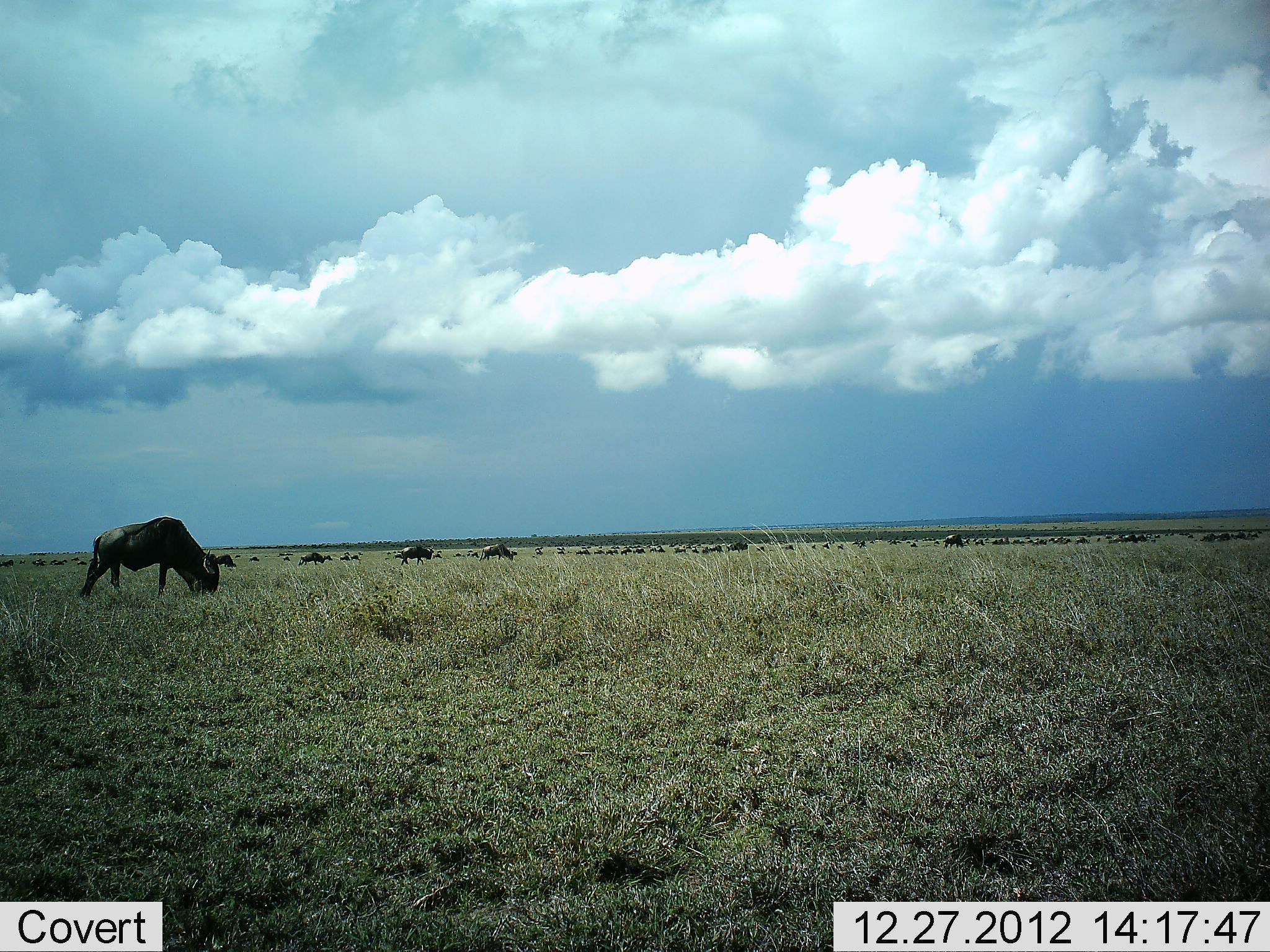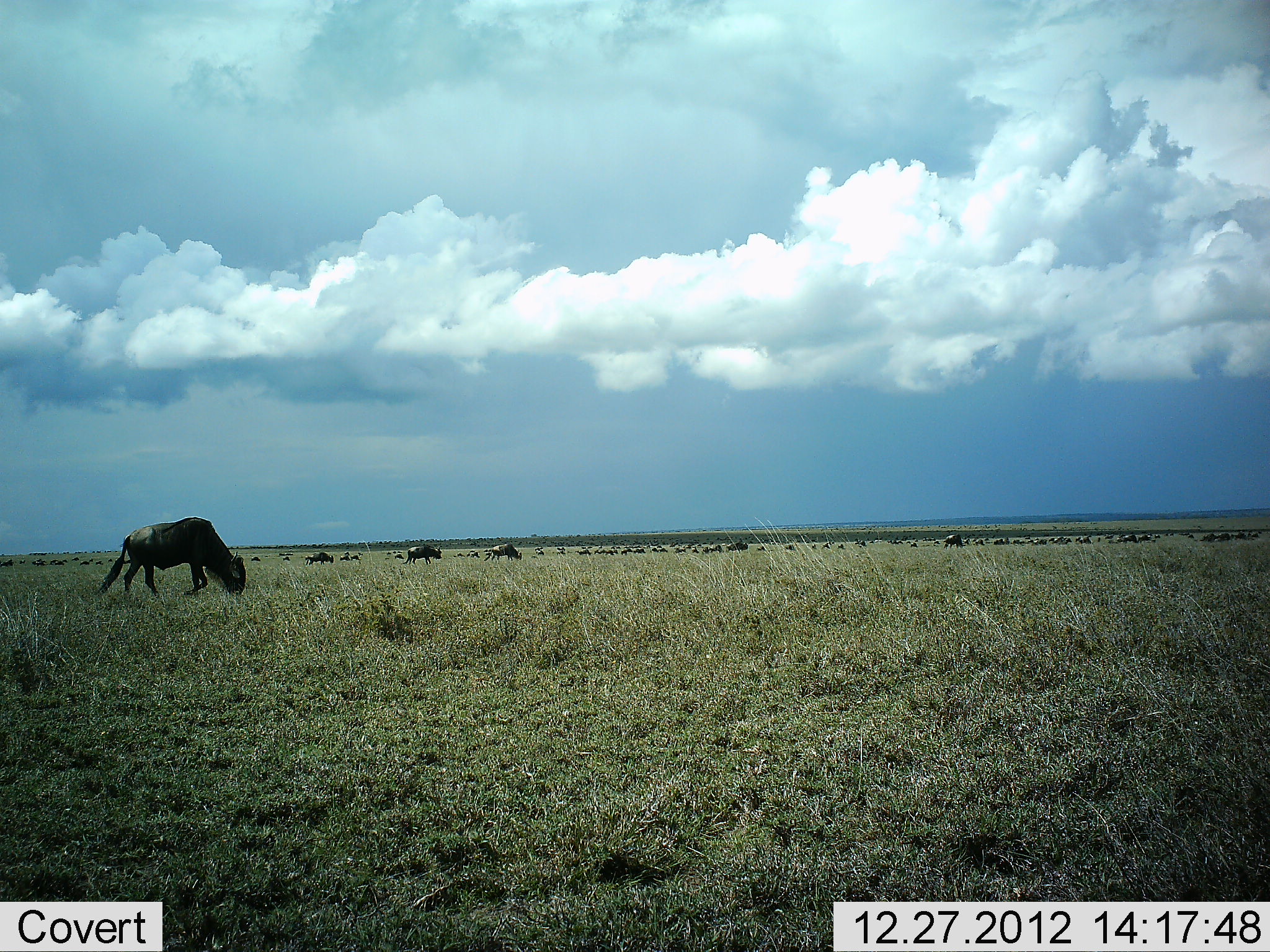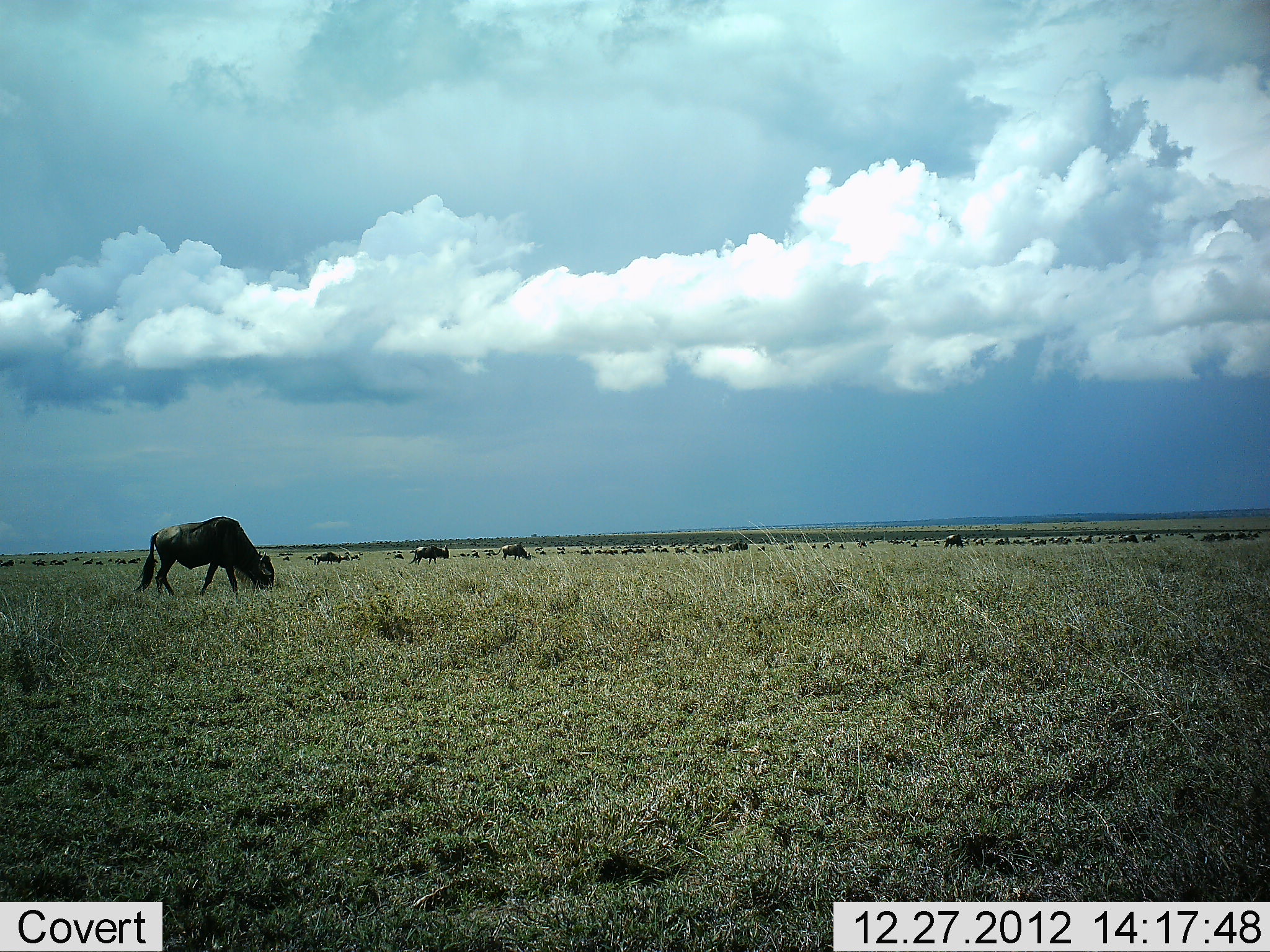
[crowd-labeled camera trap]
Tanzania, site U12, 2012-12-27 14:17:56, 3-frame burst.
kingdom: Animalia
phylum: Chordata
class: Mammalia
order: Artiodactyla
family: Bovidae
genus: Connochaetes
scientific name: Connochaetes taurinus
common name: blue wildebeest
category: wildebeest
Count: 51+.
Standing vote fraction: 10%.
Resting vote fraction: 0%.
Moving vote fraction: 70%.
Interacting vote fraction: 0%.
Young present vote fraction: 0%.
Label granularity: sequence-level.